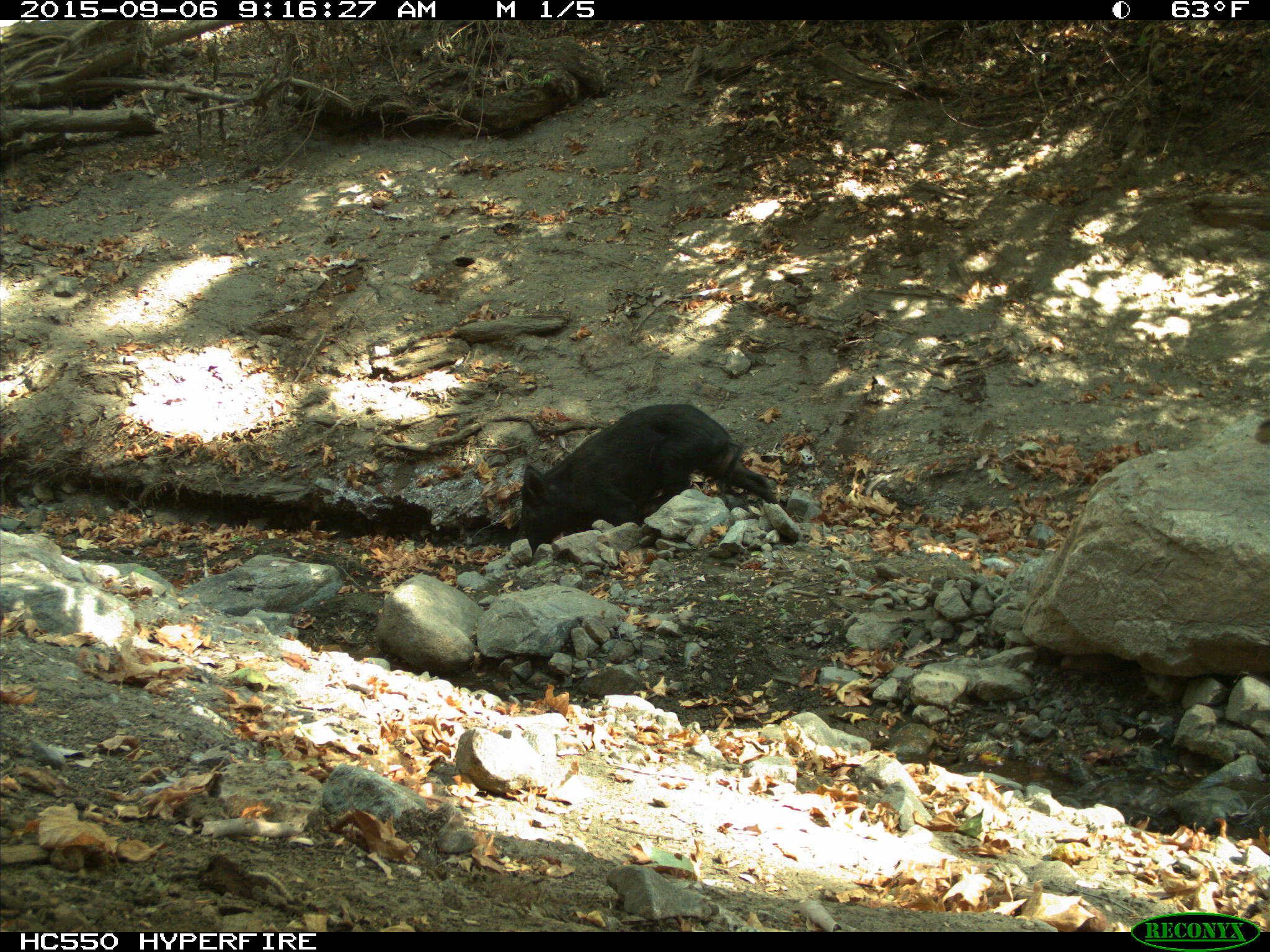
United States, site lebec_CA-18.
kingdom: Animalia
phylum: Chordata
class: Mammalia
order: Artiodactyla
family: Suidae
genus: Sus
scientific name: Sus scrofa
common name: wild boar